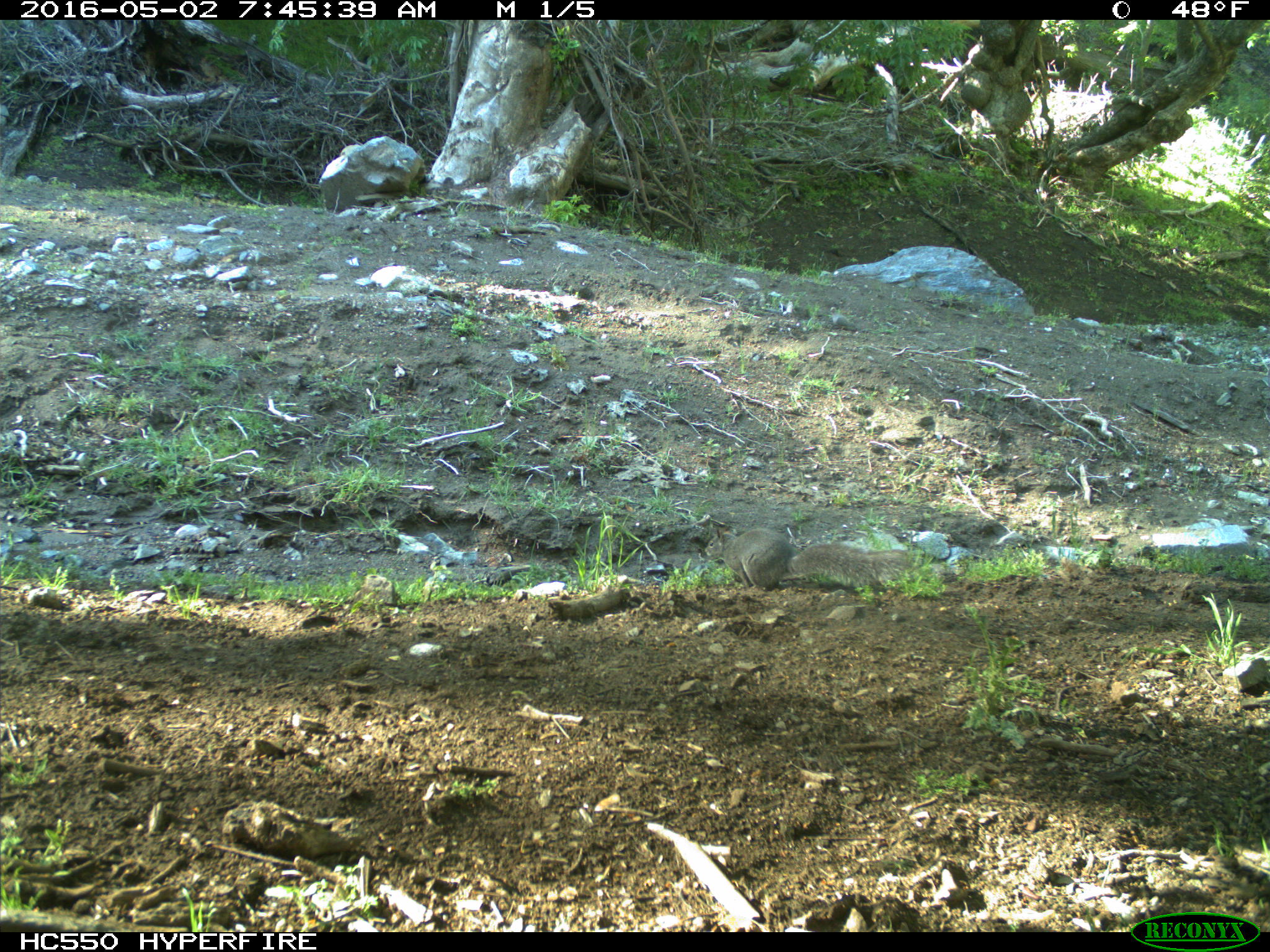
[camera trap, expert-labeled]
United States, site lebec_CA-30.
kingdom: Animalia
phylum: Chordata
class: Mammalia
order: Rodentia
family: Sciuridae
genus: Sciurus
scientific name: Sciurus carolinensis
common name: eastern gray squirrel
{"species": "Sciurus carolinensis (eastern gray squirrel)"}